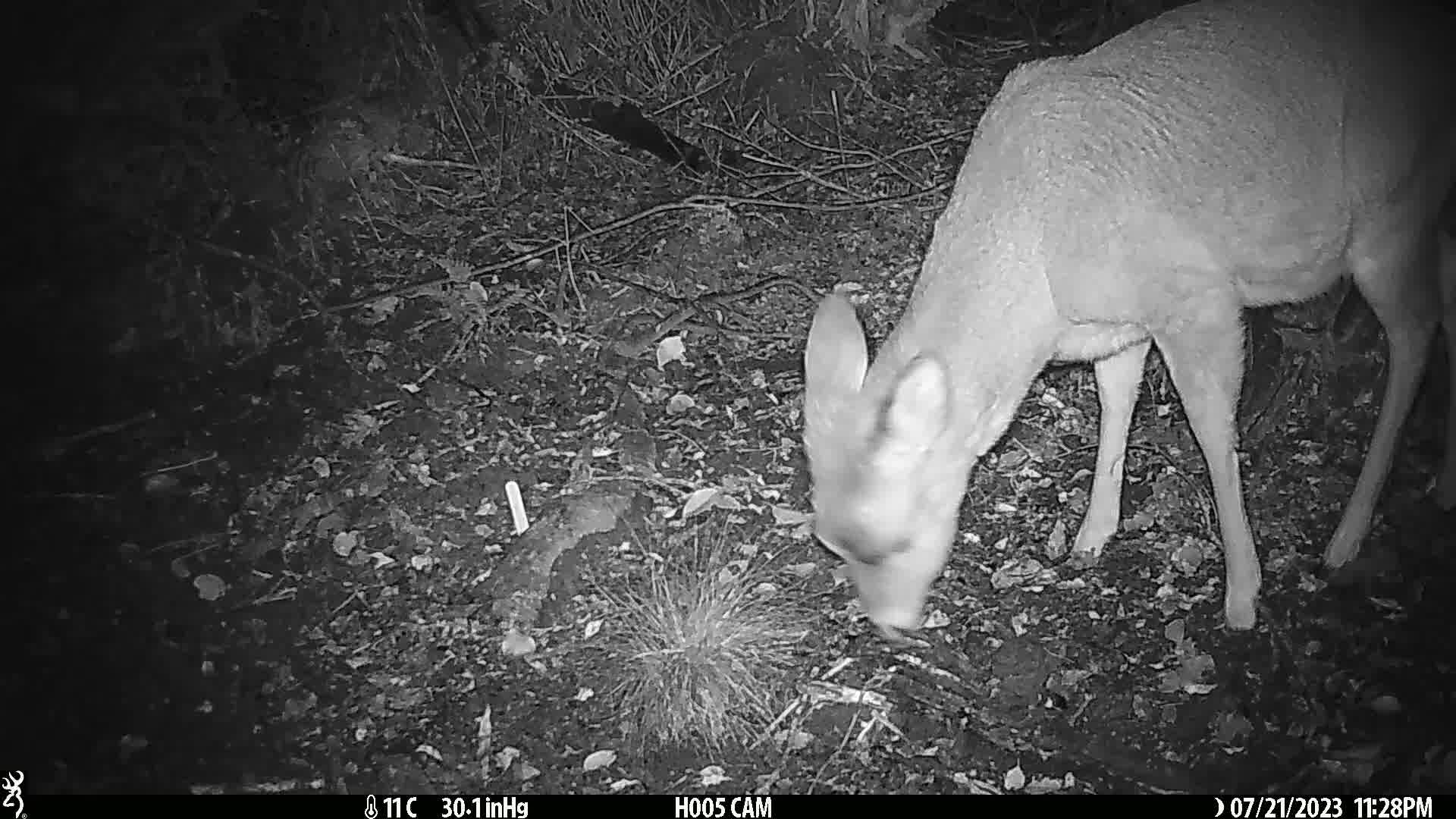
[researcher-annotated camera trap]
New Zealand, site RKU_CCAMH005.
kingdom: Animalia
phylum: Chordata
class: Mammalia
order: Artiodactyla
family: Cervidae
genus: Odocoileus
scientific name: Odocoileus virginianus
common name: white-tailed deer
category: white tailed deer